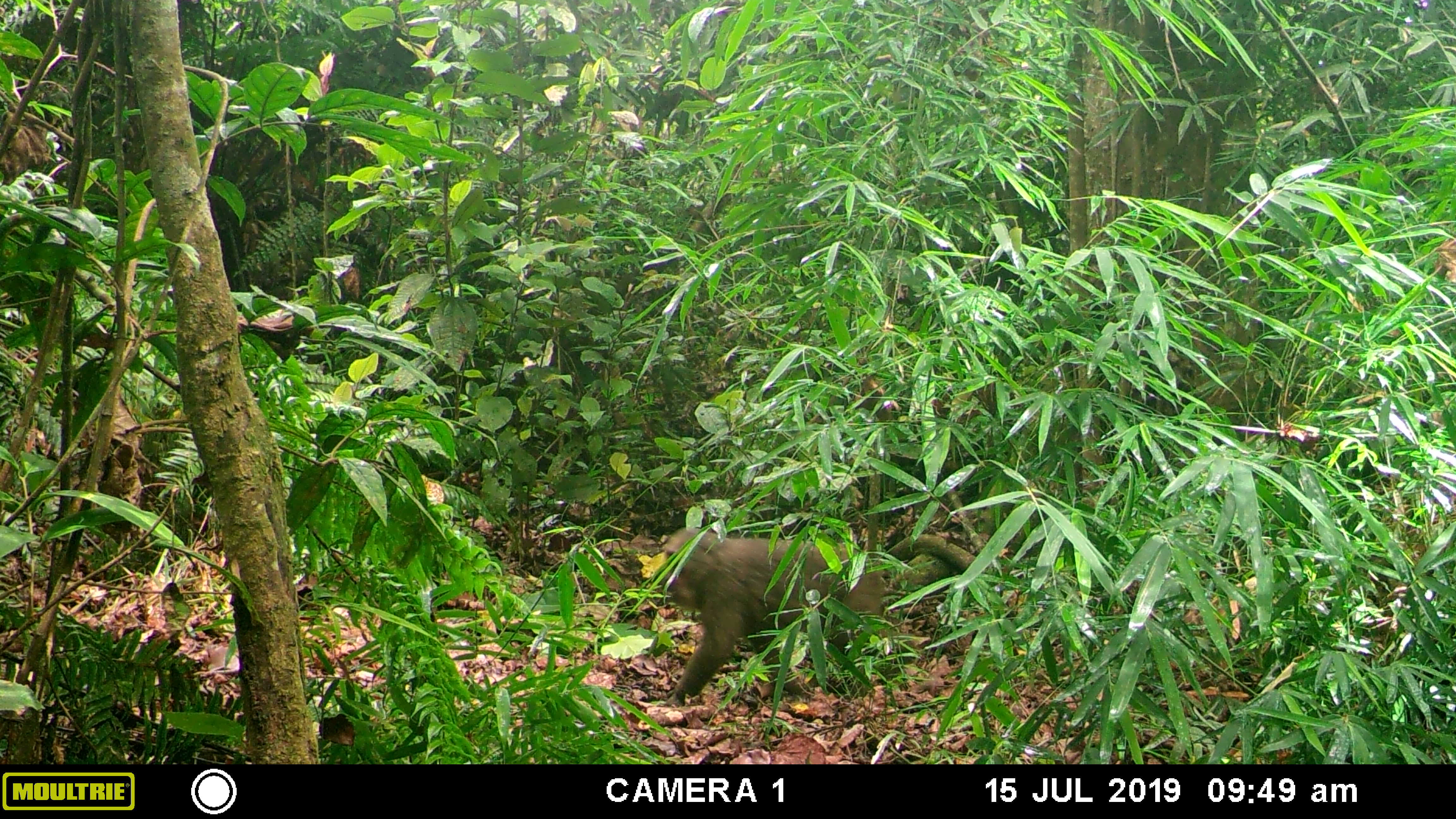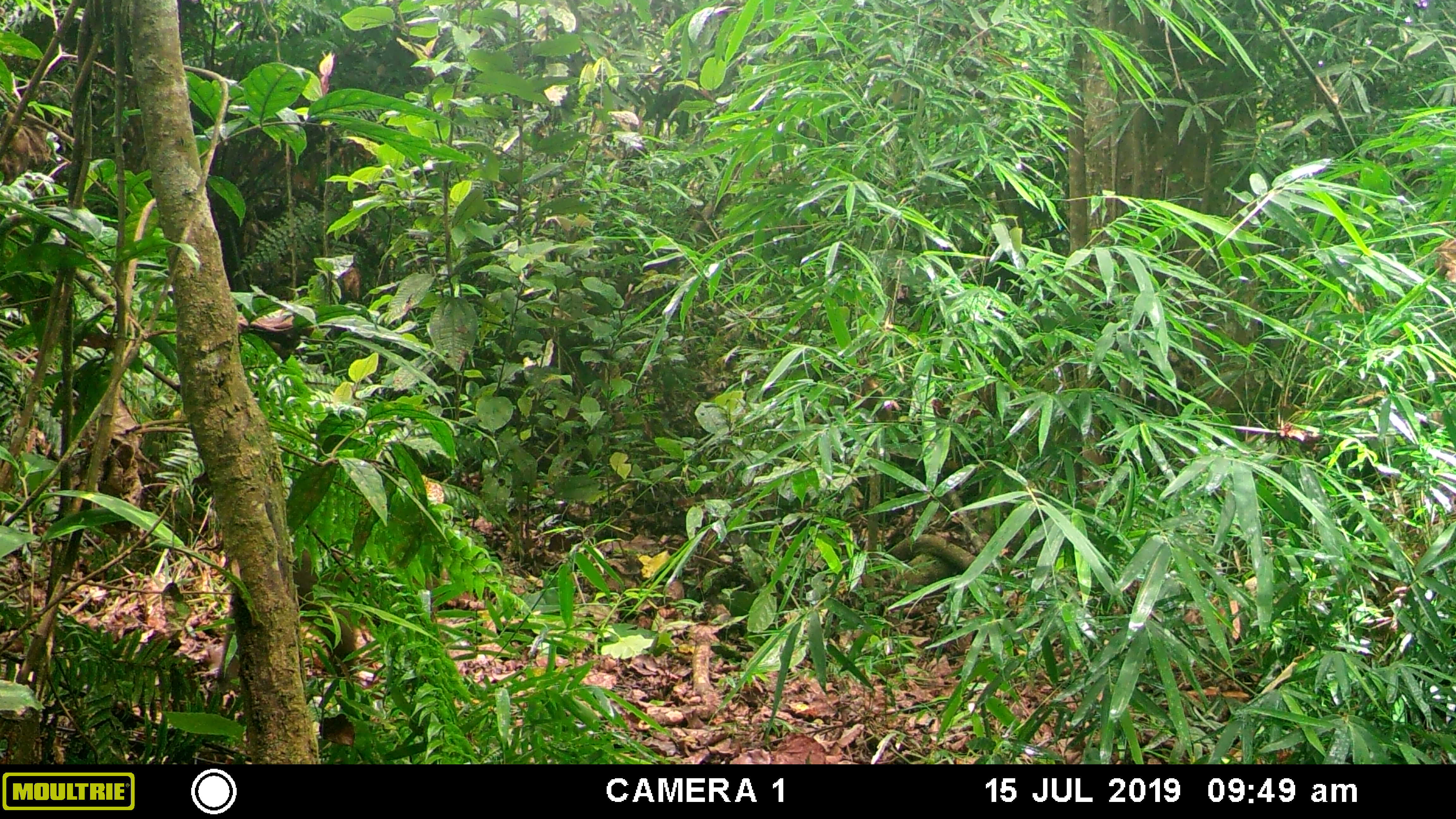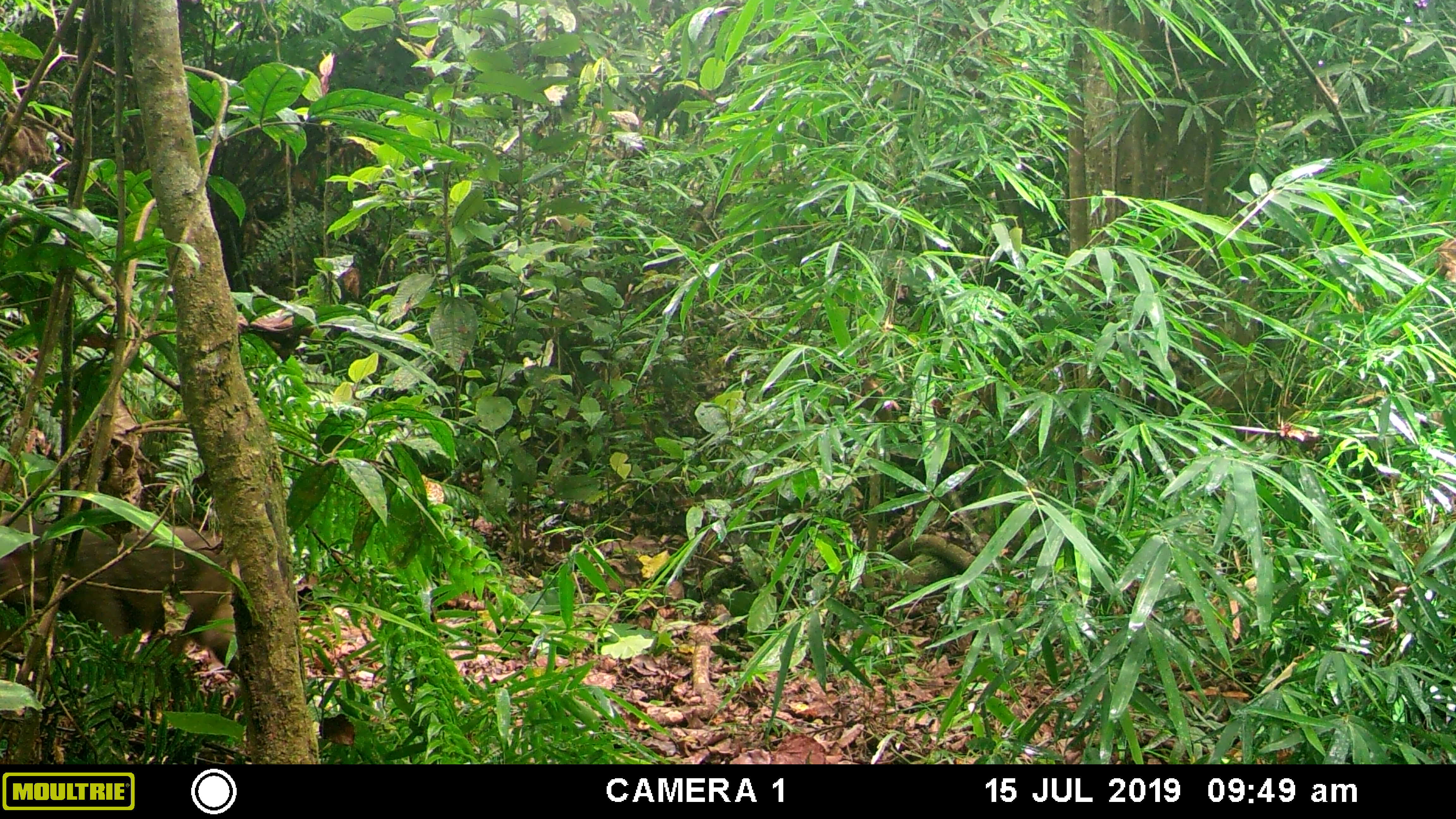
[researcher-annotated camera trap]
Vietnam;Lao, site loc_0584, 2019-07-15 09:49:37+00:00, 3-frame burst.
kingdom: Animalia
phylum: Chordata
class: Mammalia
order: Primates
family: Cercopithecidae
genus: Macaca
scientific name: Macaca arctoides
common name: stump-tailed macaque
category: stump tailed macaque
Stump tailed macaque (stump-tailed macaque) (Macaca arctoides). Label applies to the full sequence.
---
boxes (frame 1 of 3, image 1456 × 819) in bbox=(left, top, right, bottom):
stump tailed macaque: bbox=(659, 526, 915, 705)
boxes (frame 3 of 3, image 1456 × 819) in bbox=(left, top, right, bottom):
stump tailed macaque: bbox=(0, 510, 241, 673)